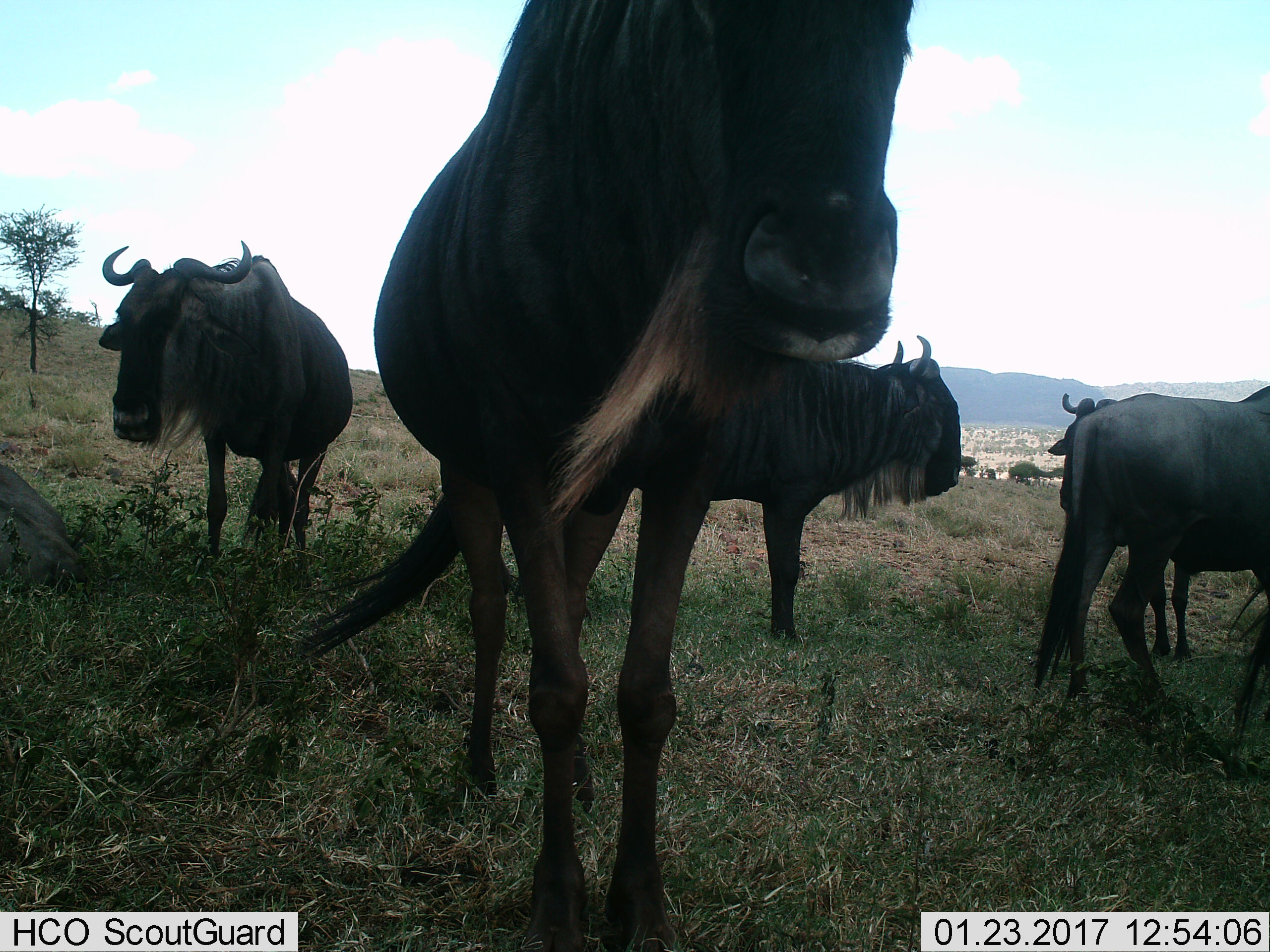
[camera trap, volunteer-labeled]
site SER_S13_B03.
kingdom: Animalia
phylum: Chordata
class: Mammalia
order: Artiodactyla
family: Bovidae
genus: Connochaetes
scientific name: Connochaetes taurinus taurinus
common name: blue wildebeest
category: wildebeestblue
Wildebeestblue (blue wildebeest) (Connochaetes taurinus taurinus), count 5. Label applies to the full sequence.